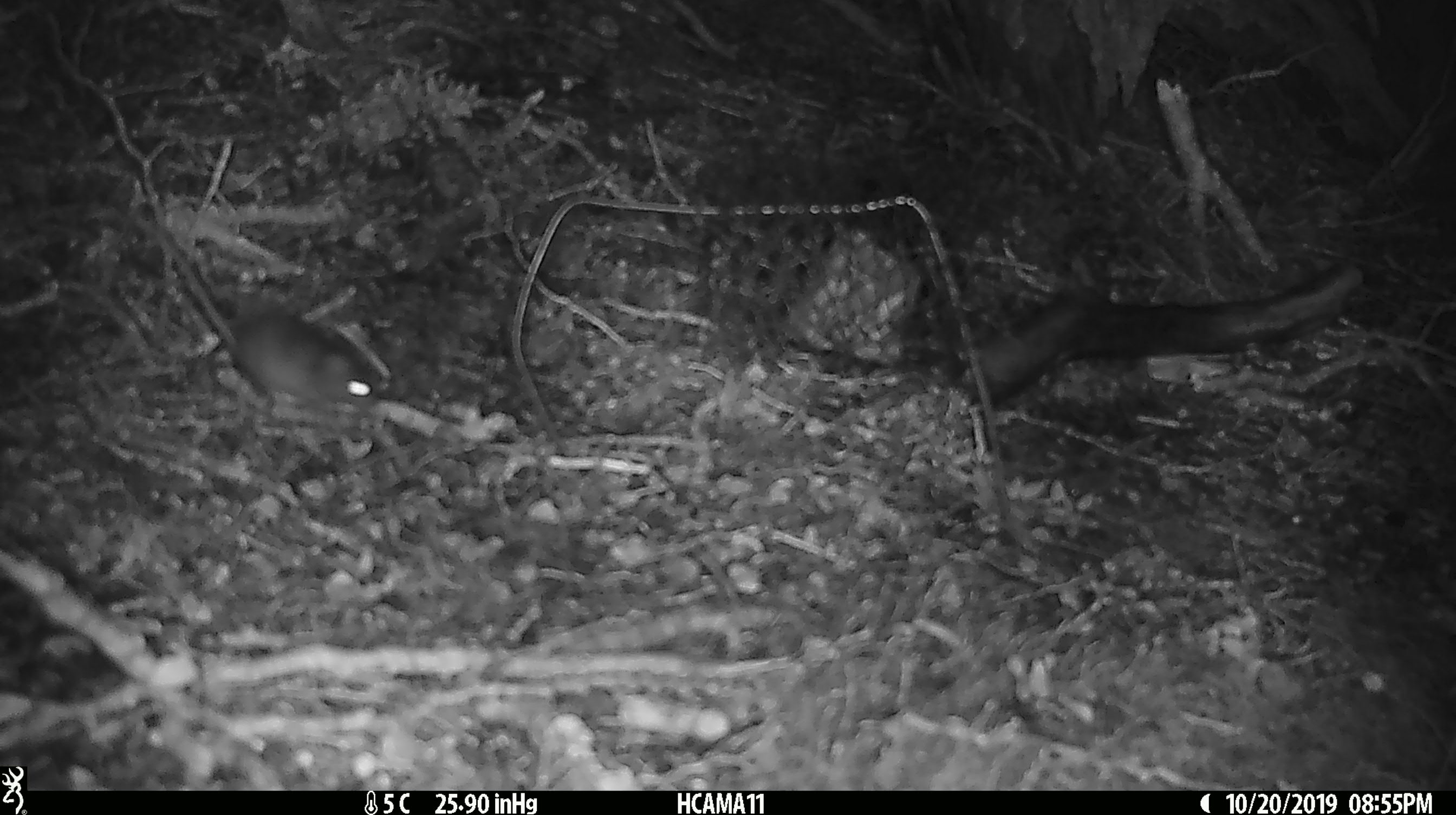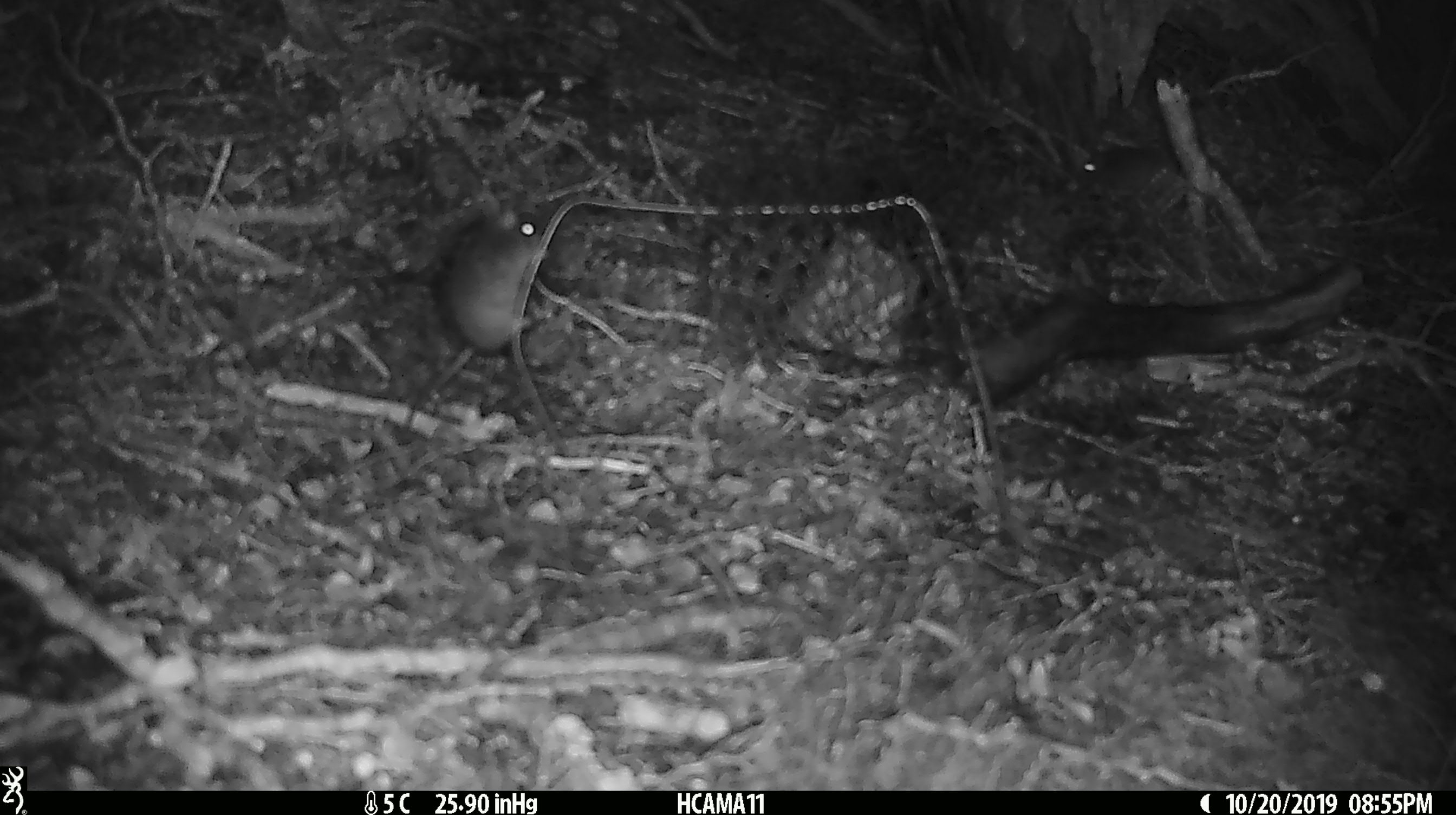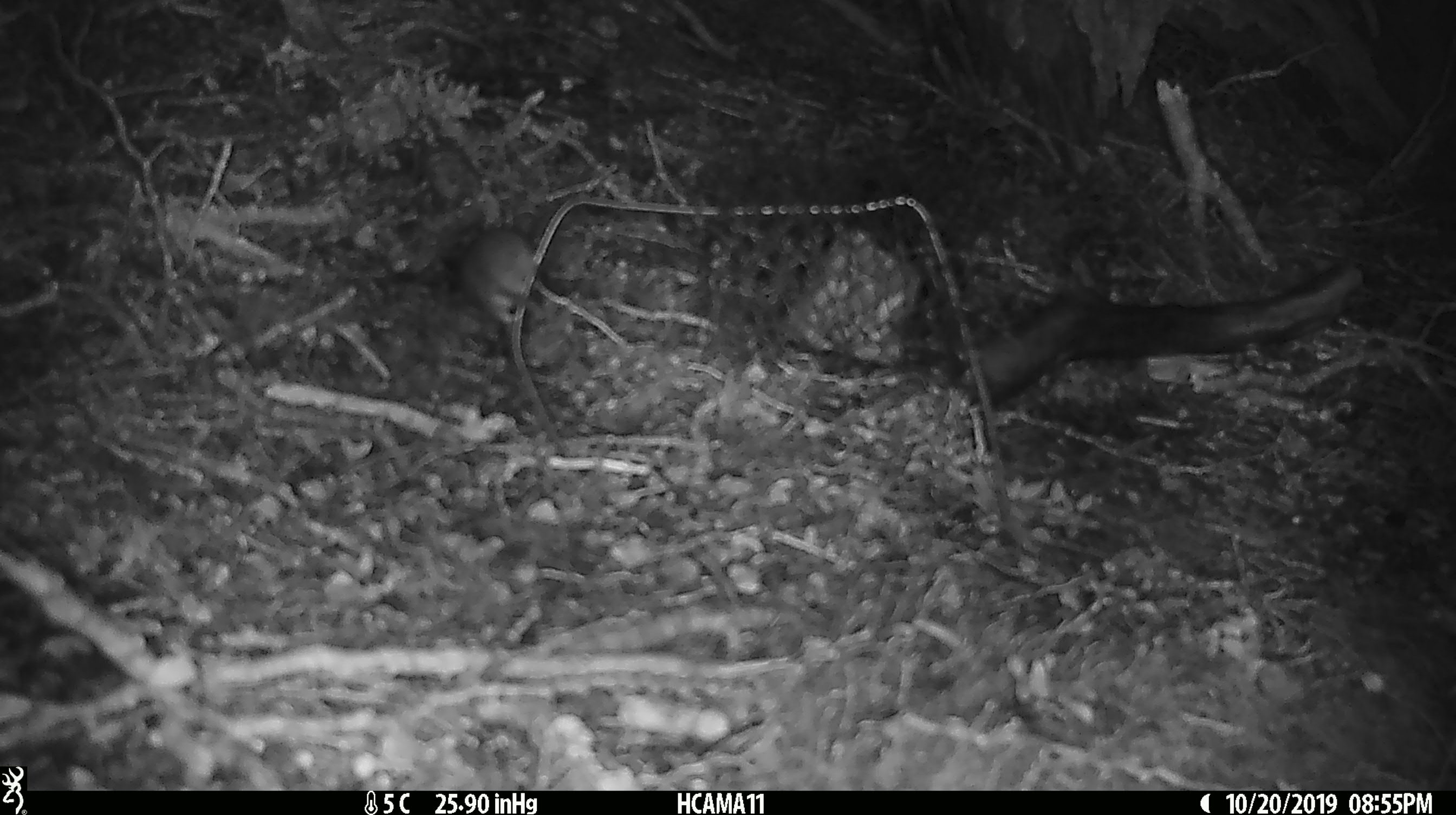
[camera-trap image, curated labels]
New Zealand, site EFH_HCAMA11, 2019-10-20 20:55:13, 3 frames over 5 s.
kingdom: Animalia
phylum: Chordata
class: Mammalia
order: Rodentia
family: Muridae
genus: Mus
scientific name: Mus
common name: mouse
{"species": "mouse (Mus)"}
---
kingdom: Animalia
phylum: Chordata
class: Mammalia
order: Rodentia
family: Muridae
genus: Rattus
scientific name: Rattus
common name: rat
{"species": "rat (Rattus)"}